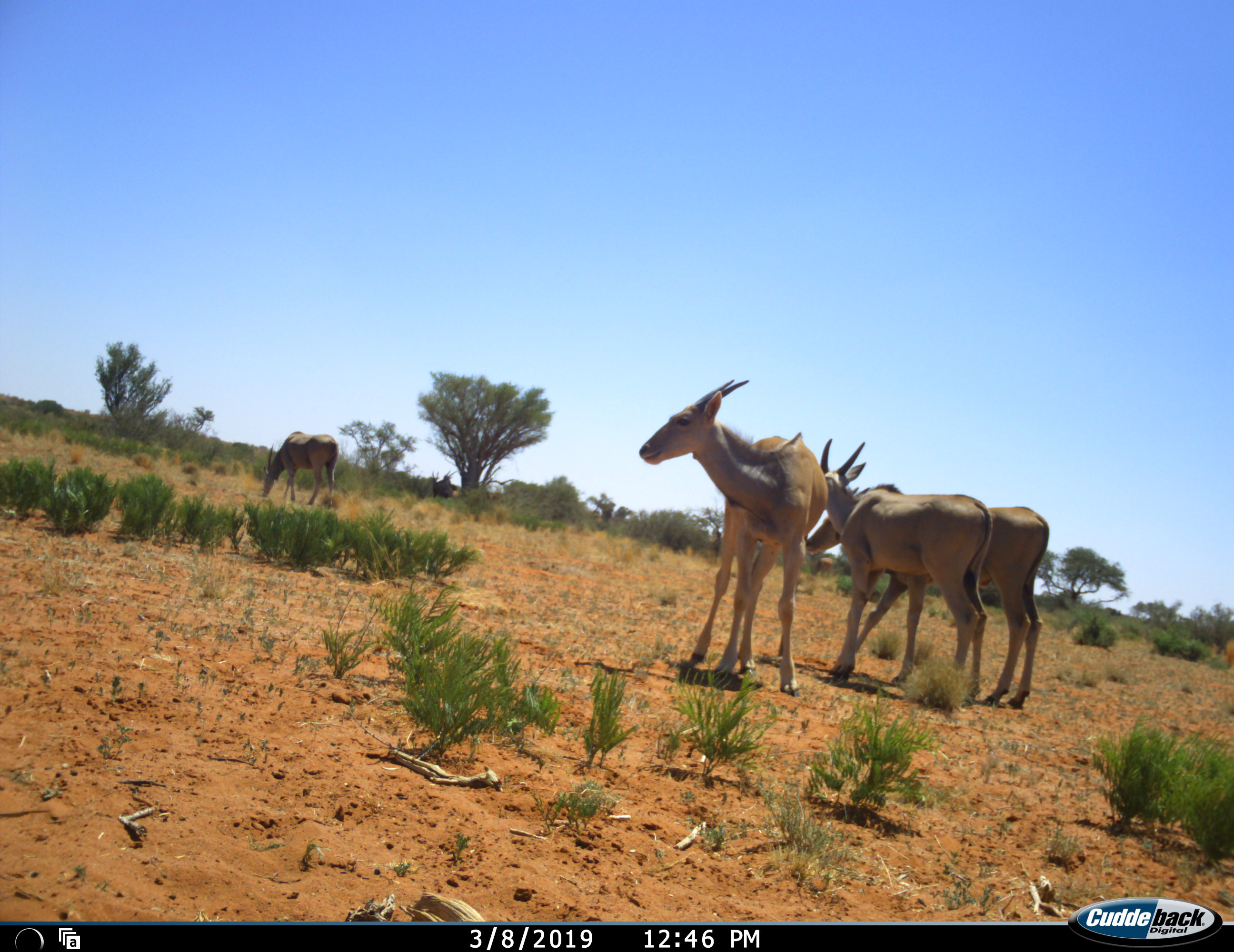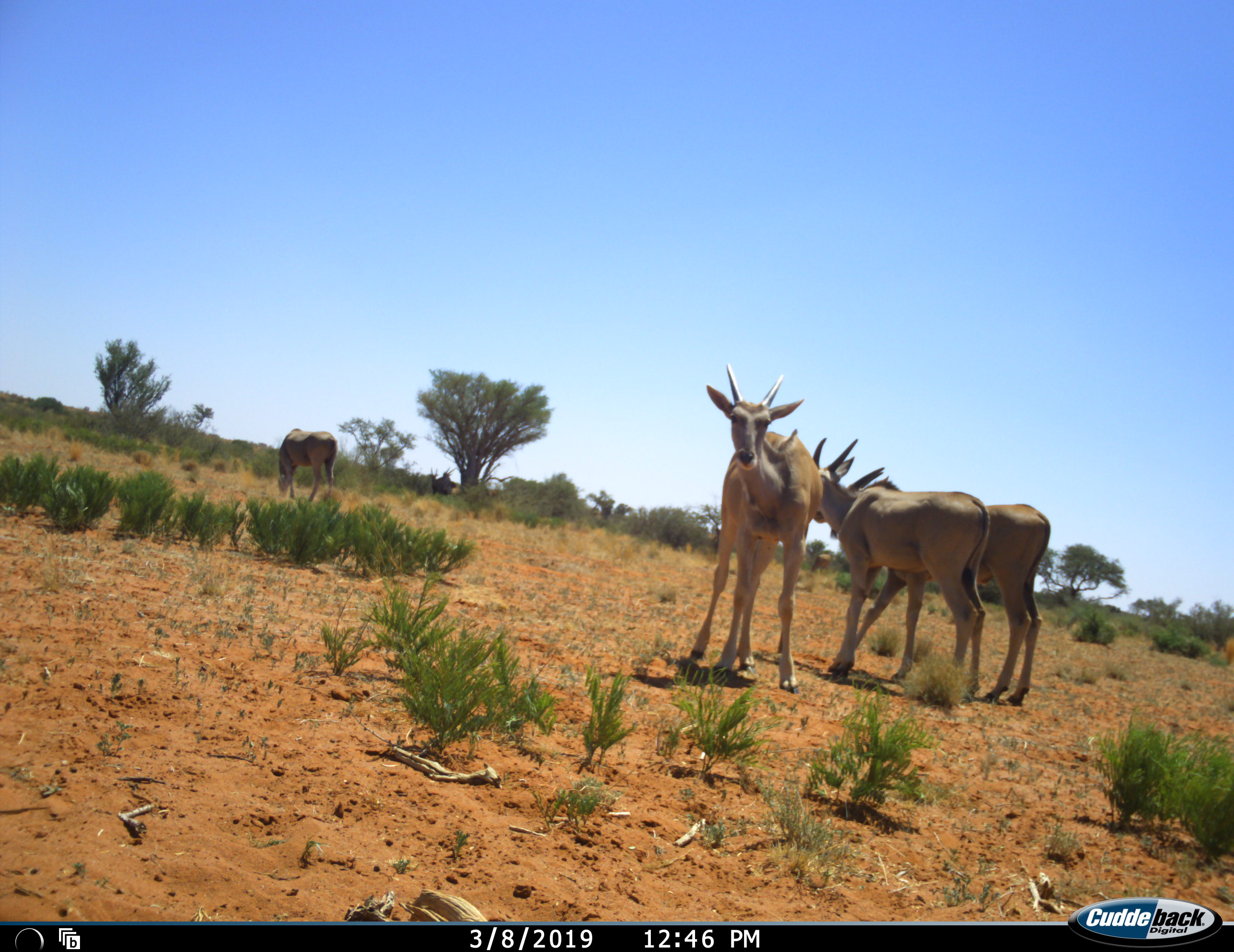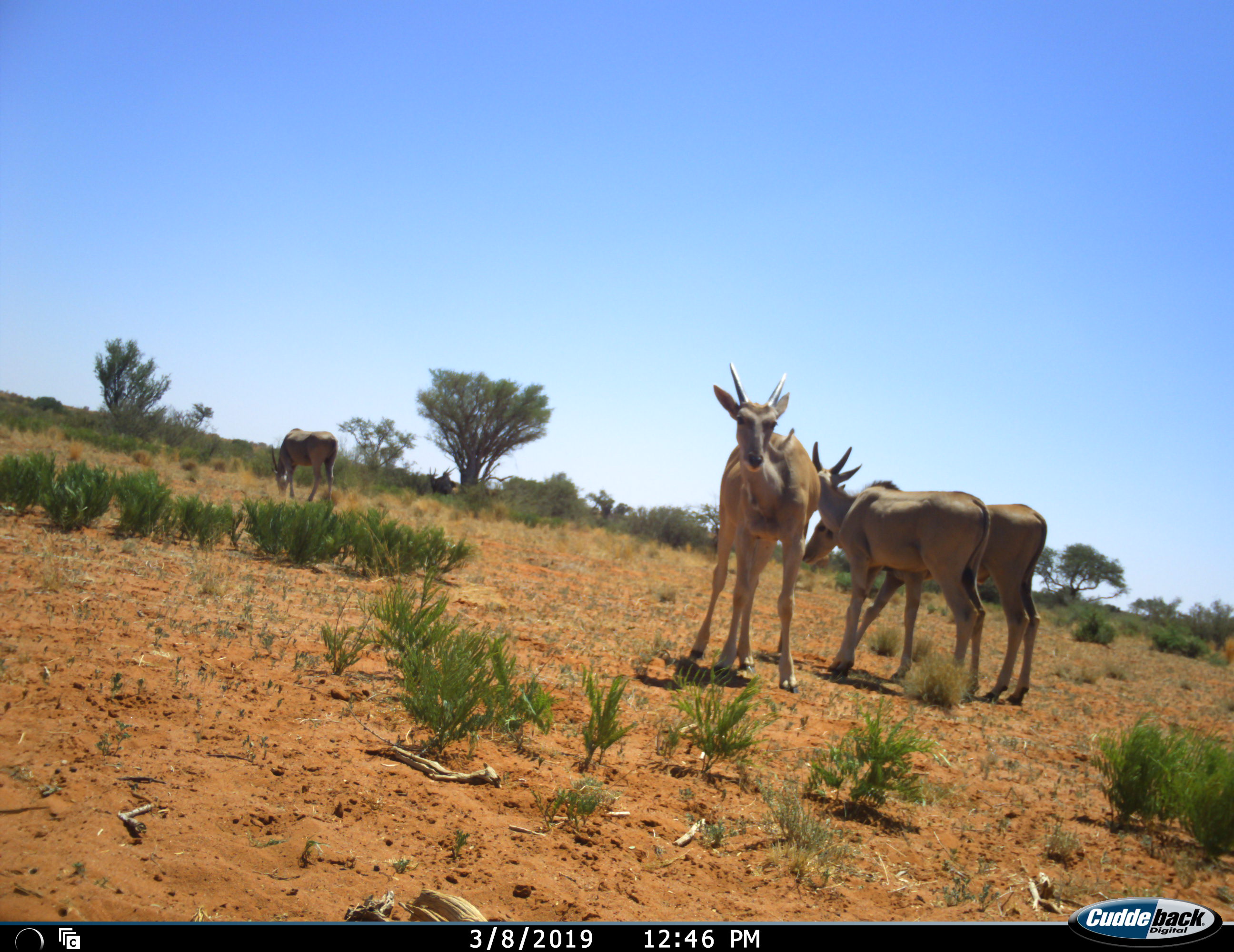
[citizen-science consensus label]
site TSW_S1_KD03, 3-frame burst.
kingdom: Animalia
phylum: Chordata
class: Mammalia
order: Artiodactyla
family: Bovidae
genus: Tragelaphus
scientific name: Tragelaphus oryx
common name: eland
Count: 6.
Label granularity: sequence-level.